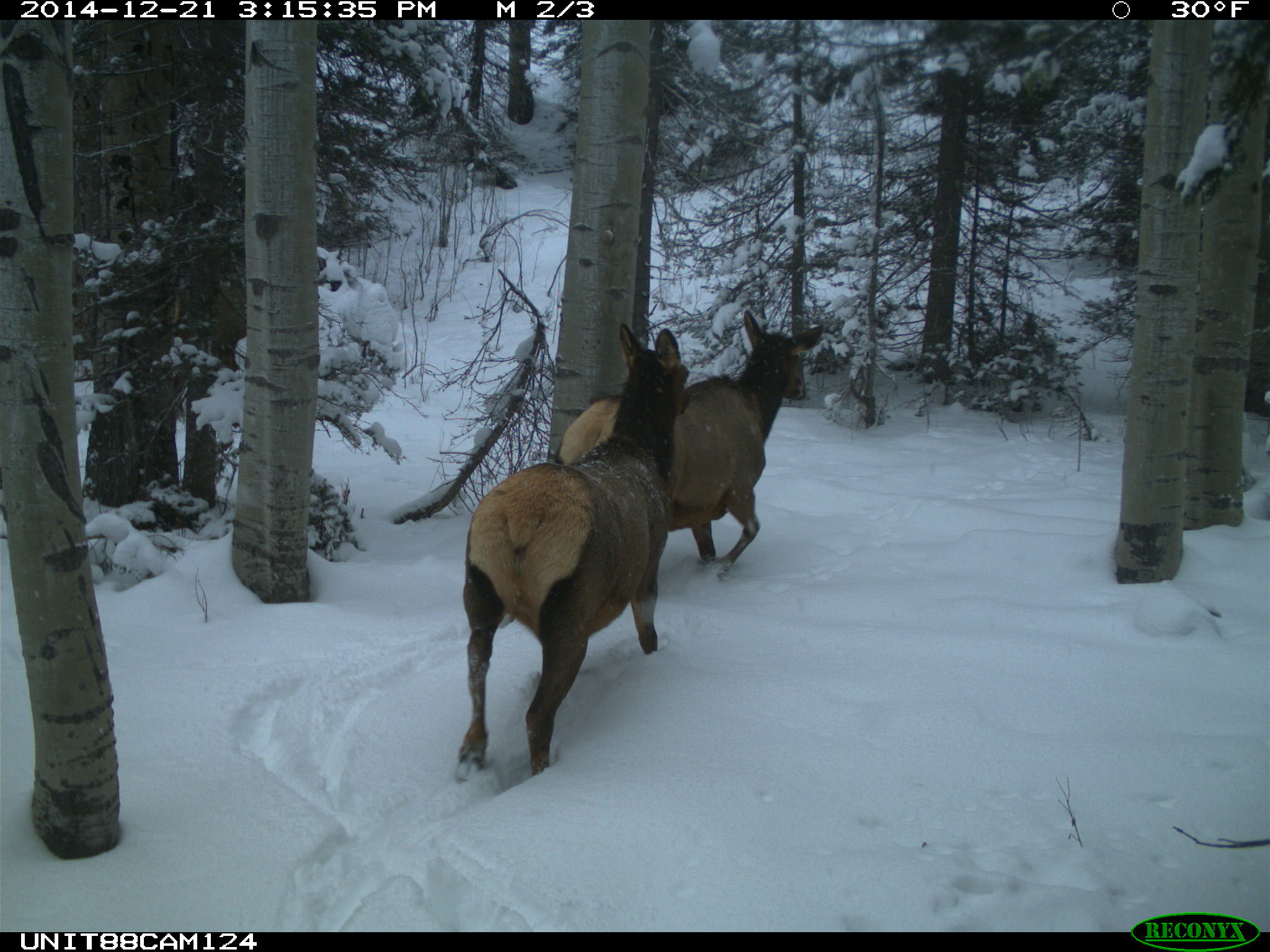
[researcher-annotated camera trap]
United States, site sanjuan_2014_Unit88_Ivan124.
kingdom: Animalia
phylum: Chordata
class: Mammalia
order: Artiodactyla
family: Cervidae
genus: Cervus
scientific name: Cervus elaphus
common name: red deer